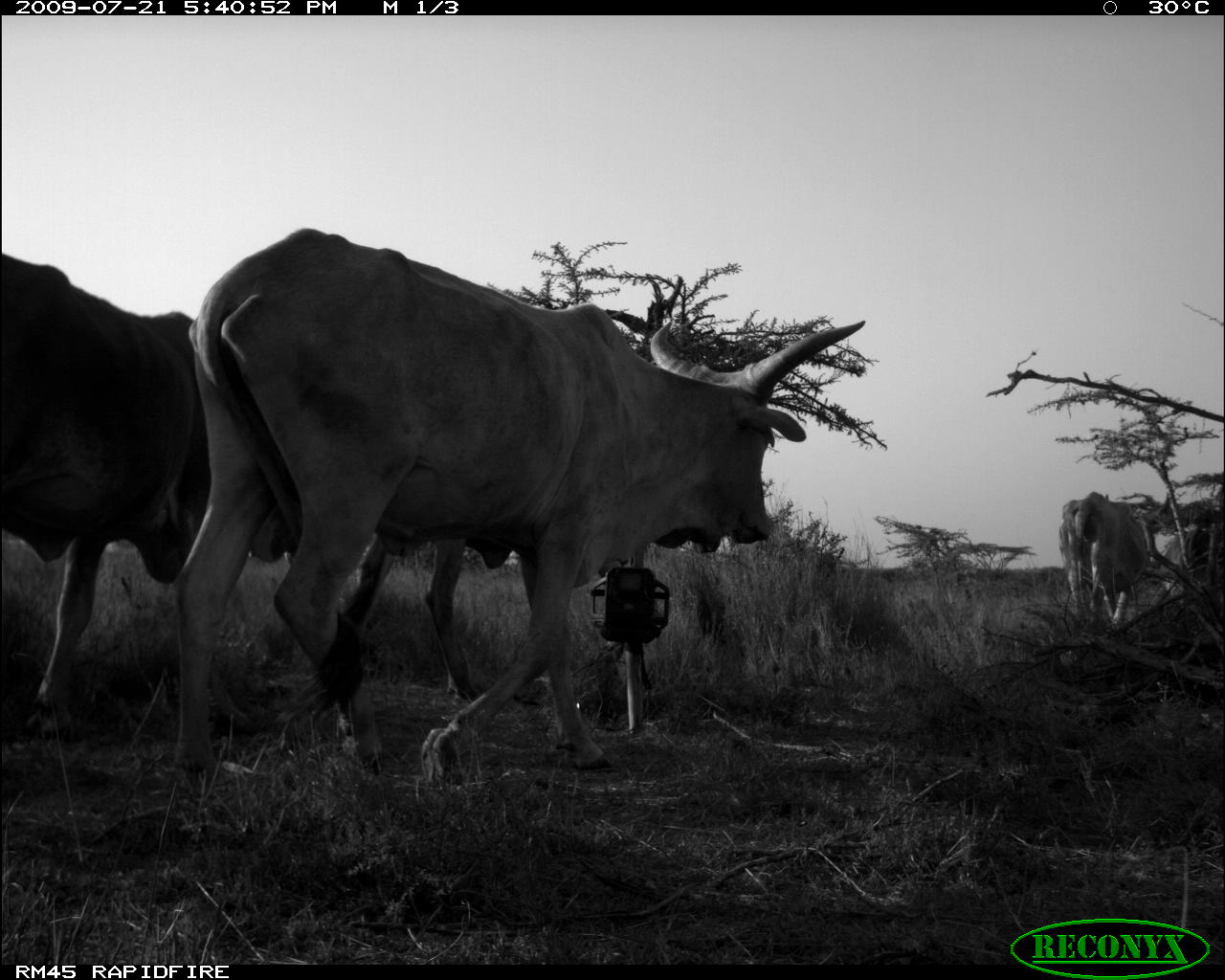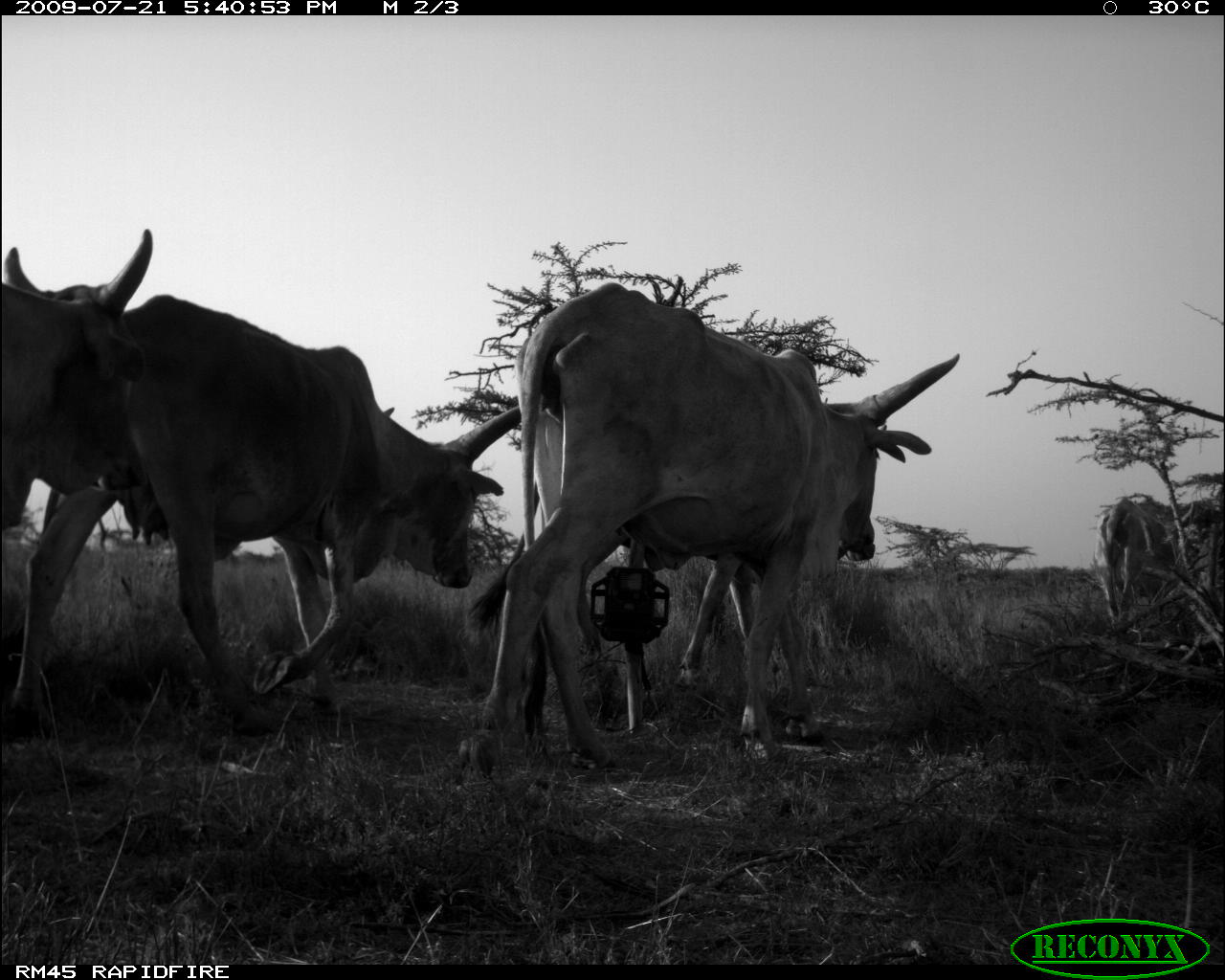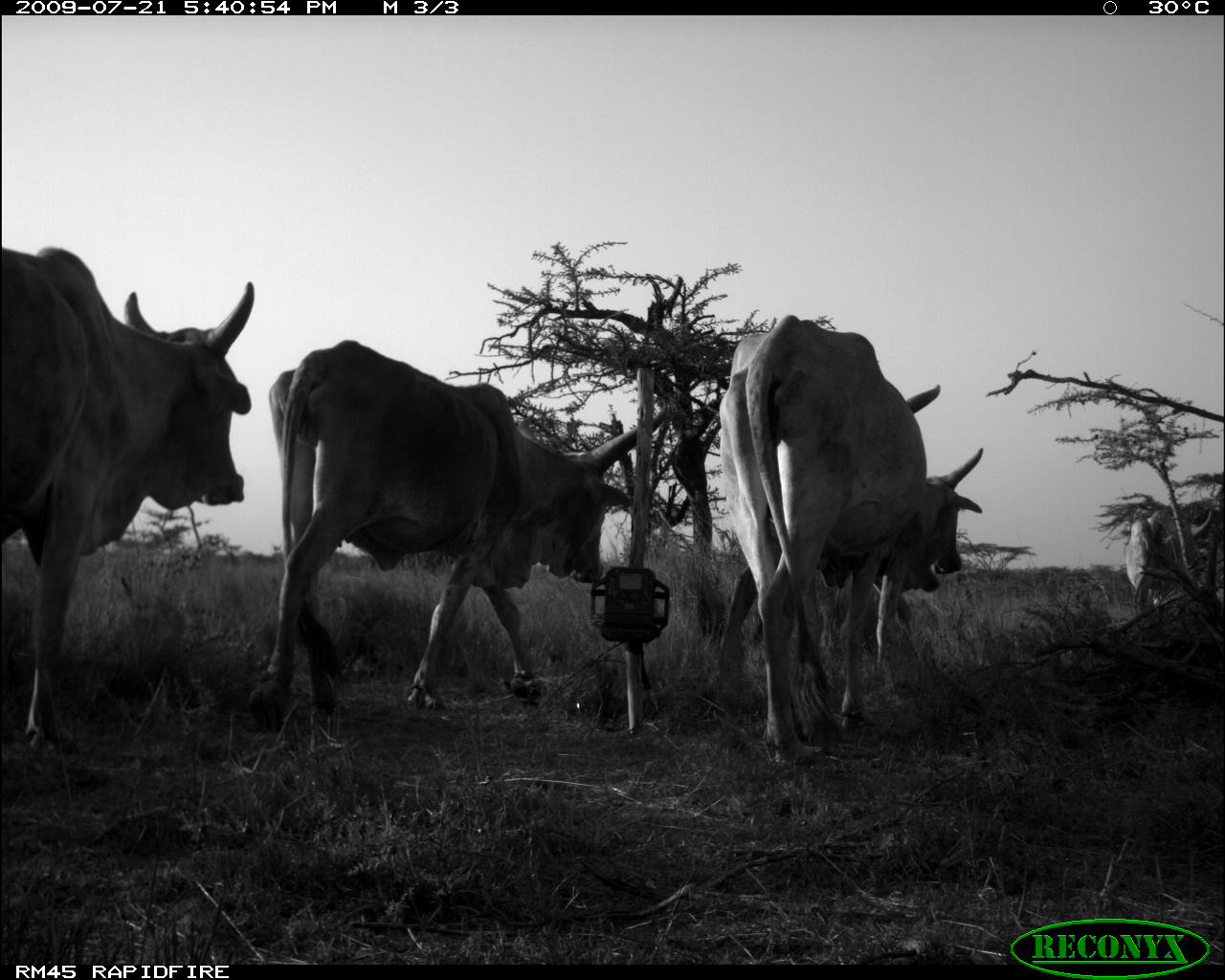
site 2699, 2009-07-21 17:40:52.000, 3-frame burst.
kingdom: Animalia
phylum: Chordata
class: Mammalia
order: Artiodactyla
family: Bovidae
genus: Bos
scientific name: Bos taurus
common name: domestic cattle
Bos taurus (domestic cattle), count 4.